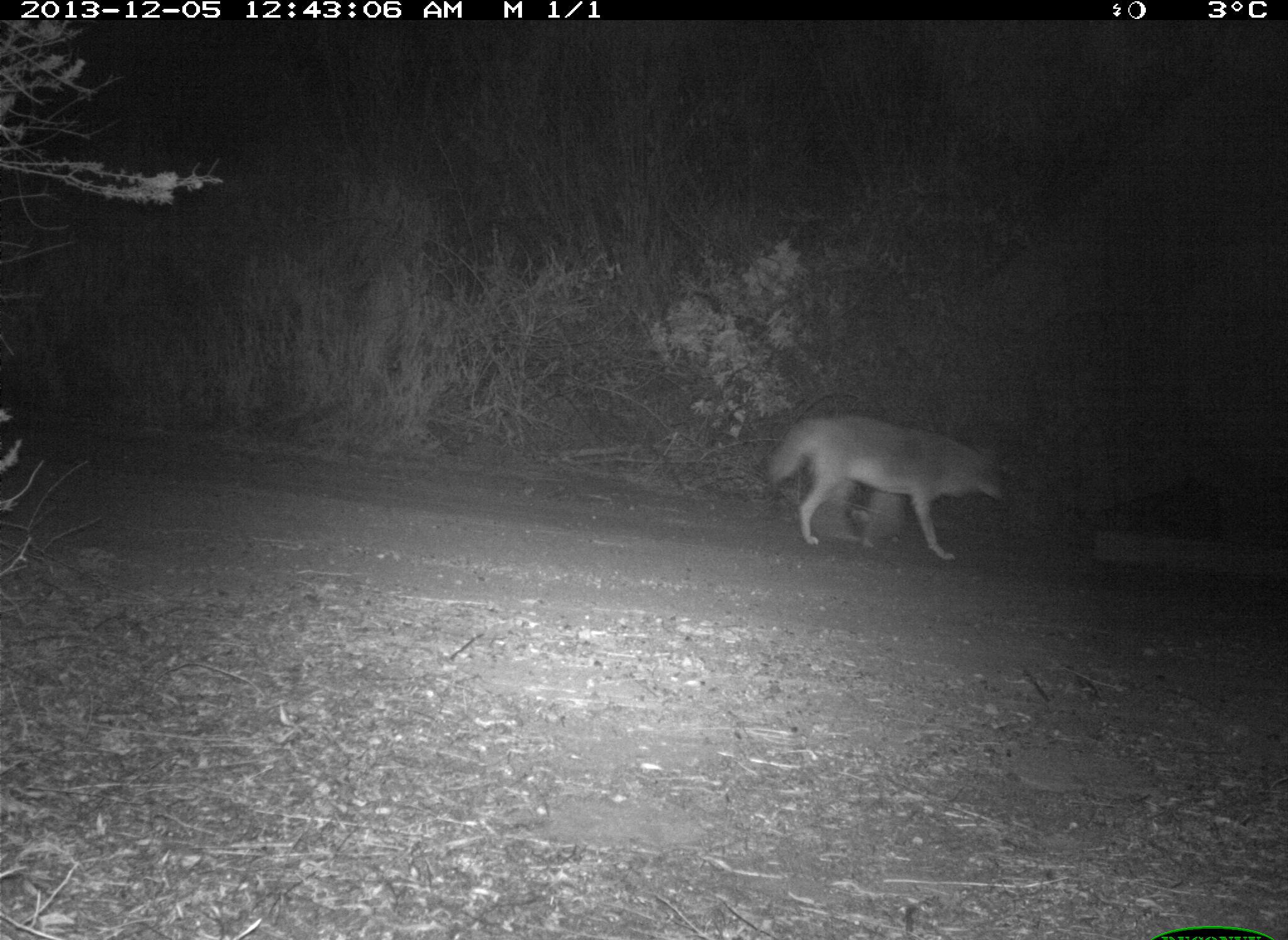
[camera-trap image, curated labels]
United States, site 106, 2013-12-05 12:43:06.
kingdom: Animalia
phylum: Chordata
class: Mammalia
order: Carnivora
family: Canidae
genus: Canis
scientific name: Canis latrans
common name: coyote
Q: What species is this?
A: Coyote (Canis latrans).